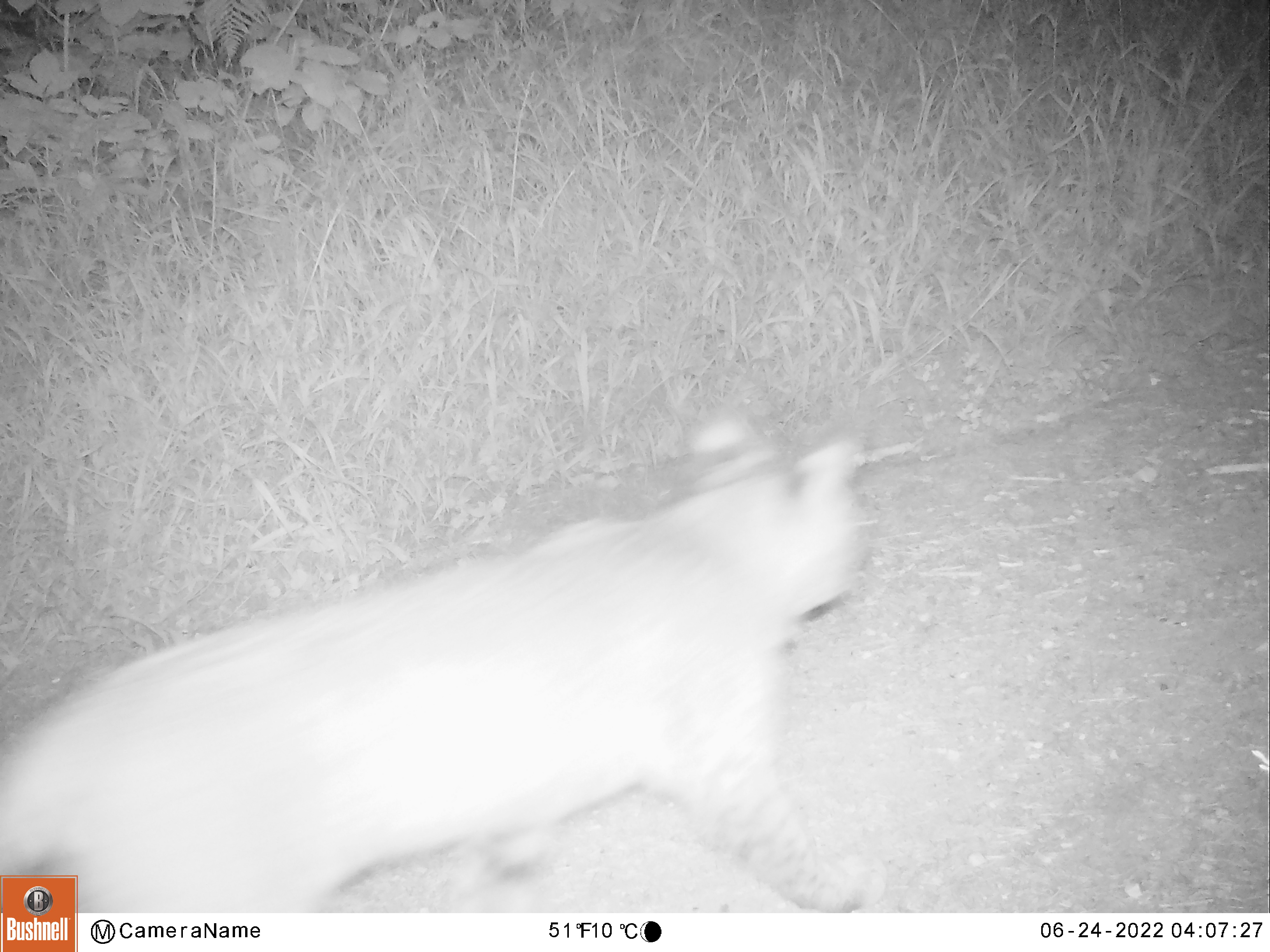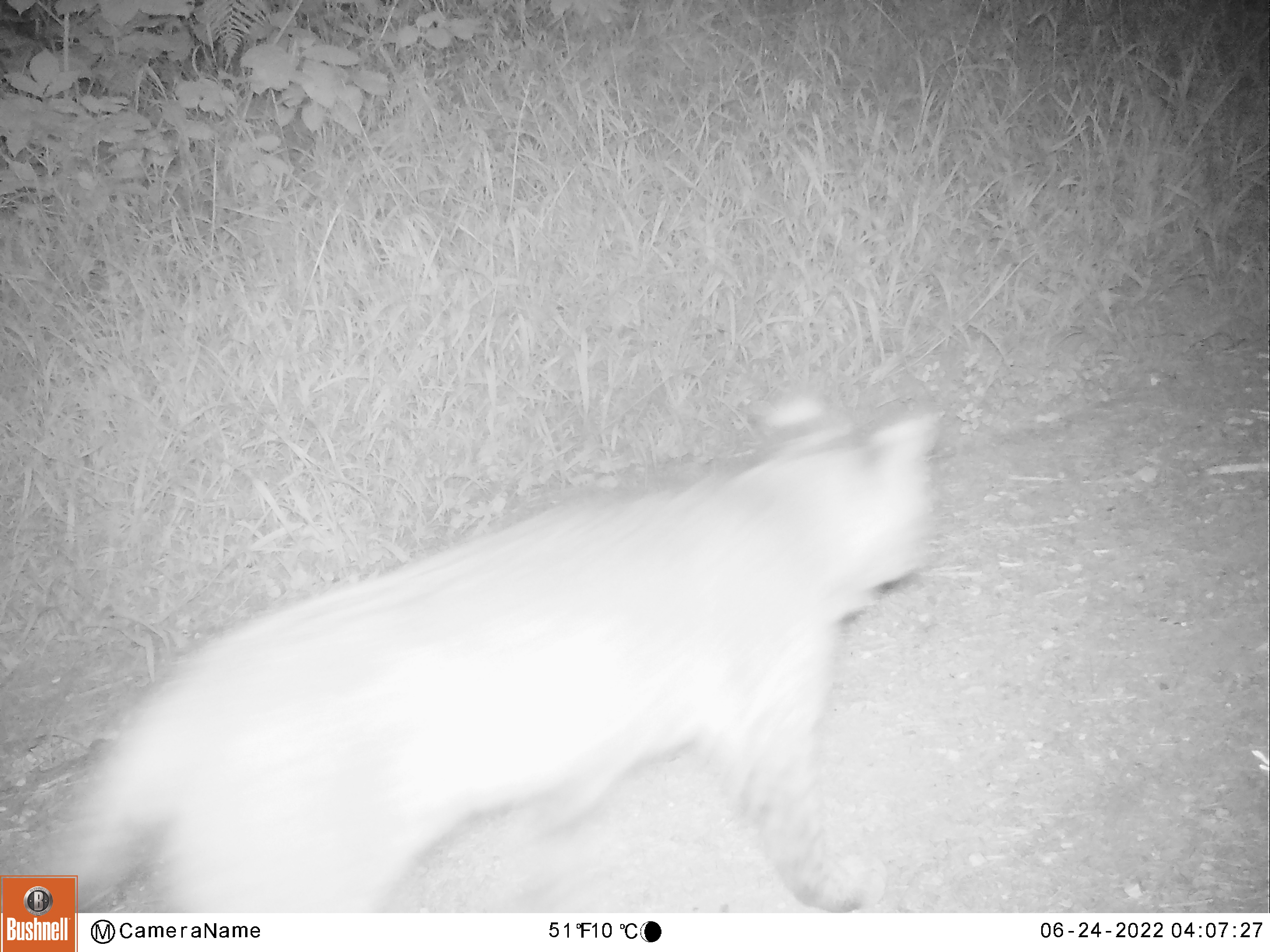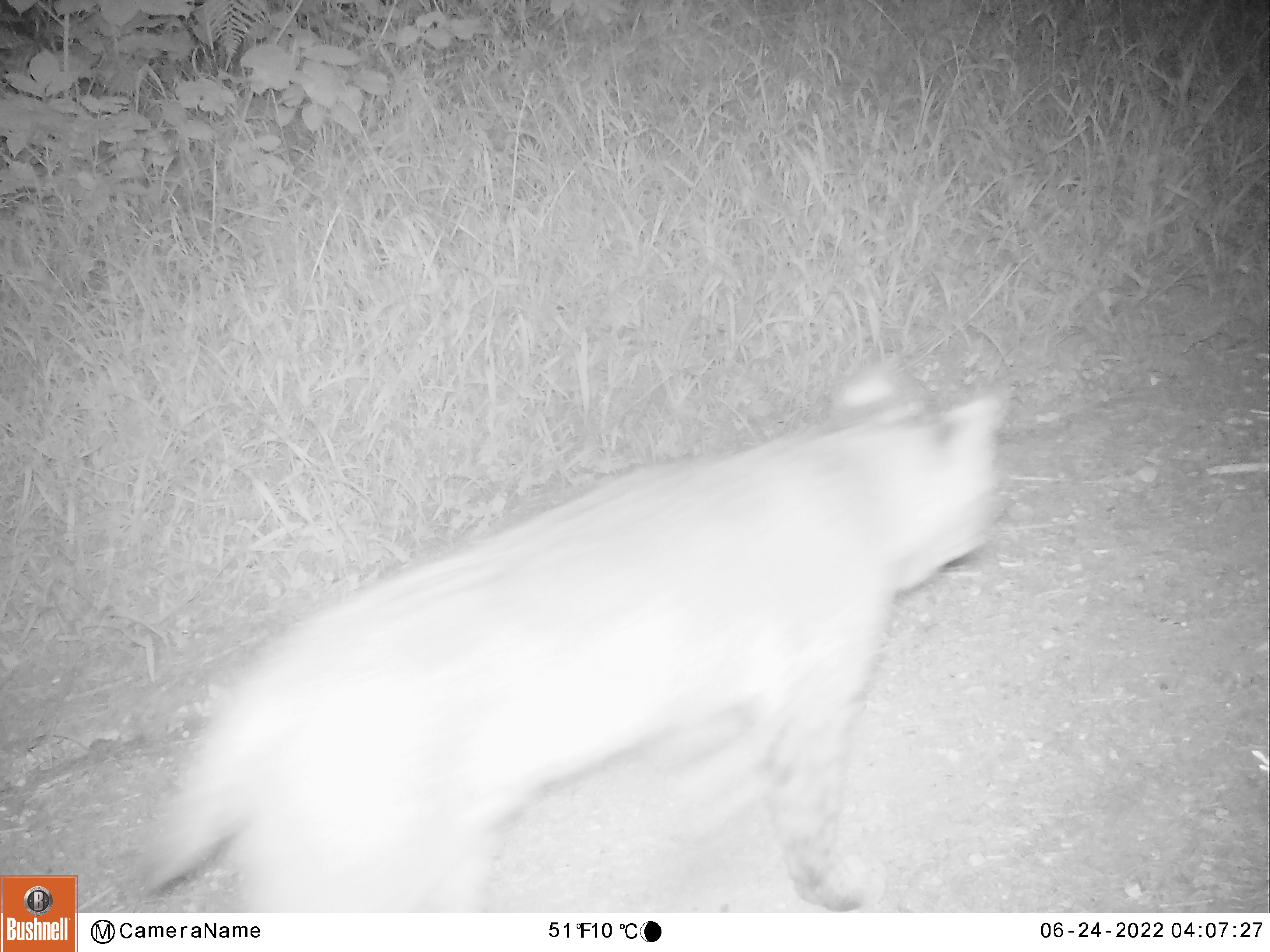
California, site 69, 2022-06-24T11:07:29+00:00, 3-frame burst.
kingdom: Animalia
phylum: Chordata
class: Mammalia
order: Carnivora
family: Felidae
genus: Lynx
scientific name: Lynx rufus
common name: bobcat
Bobcat (Lynx rufus).